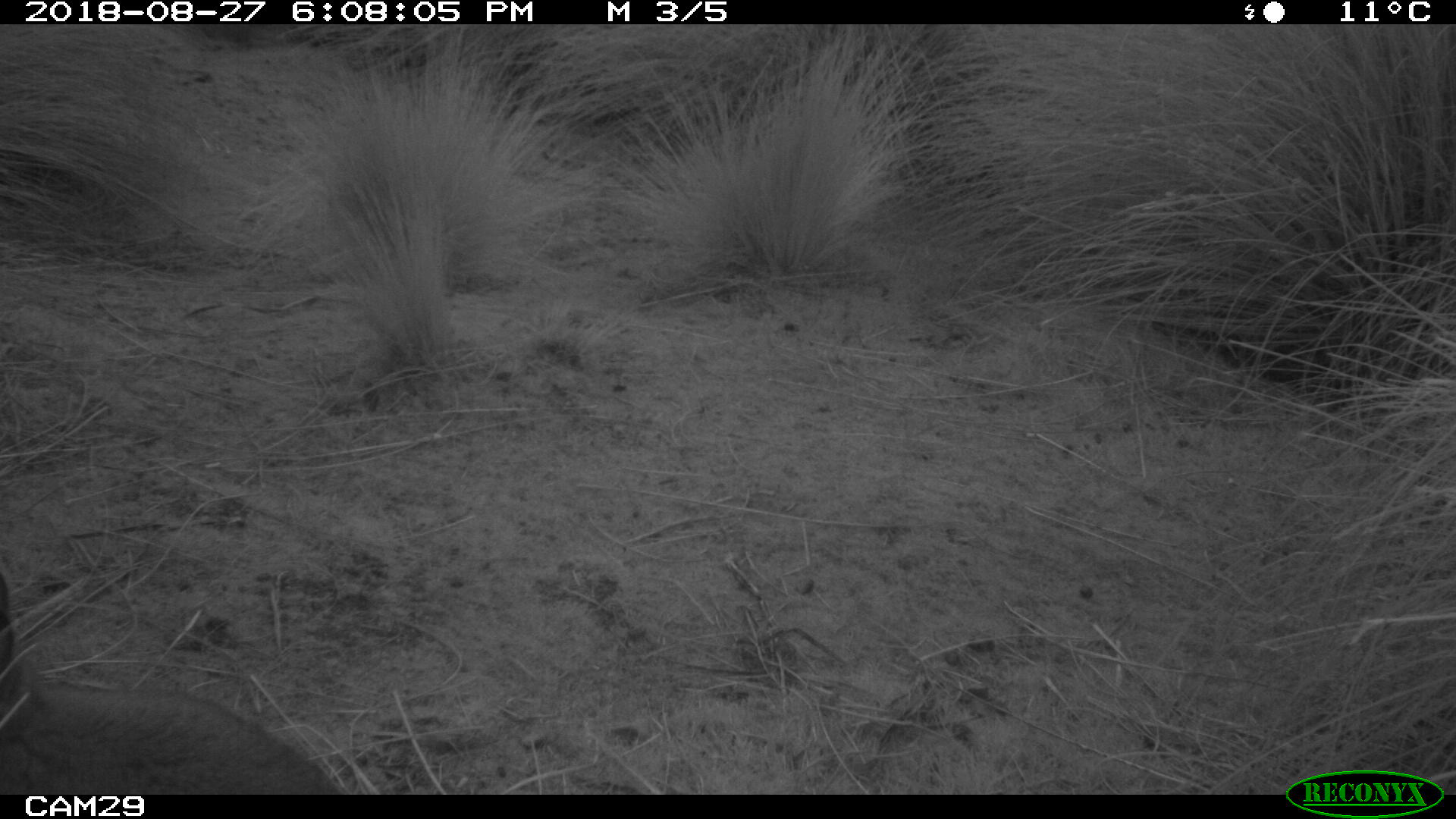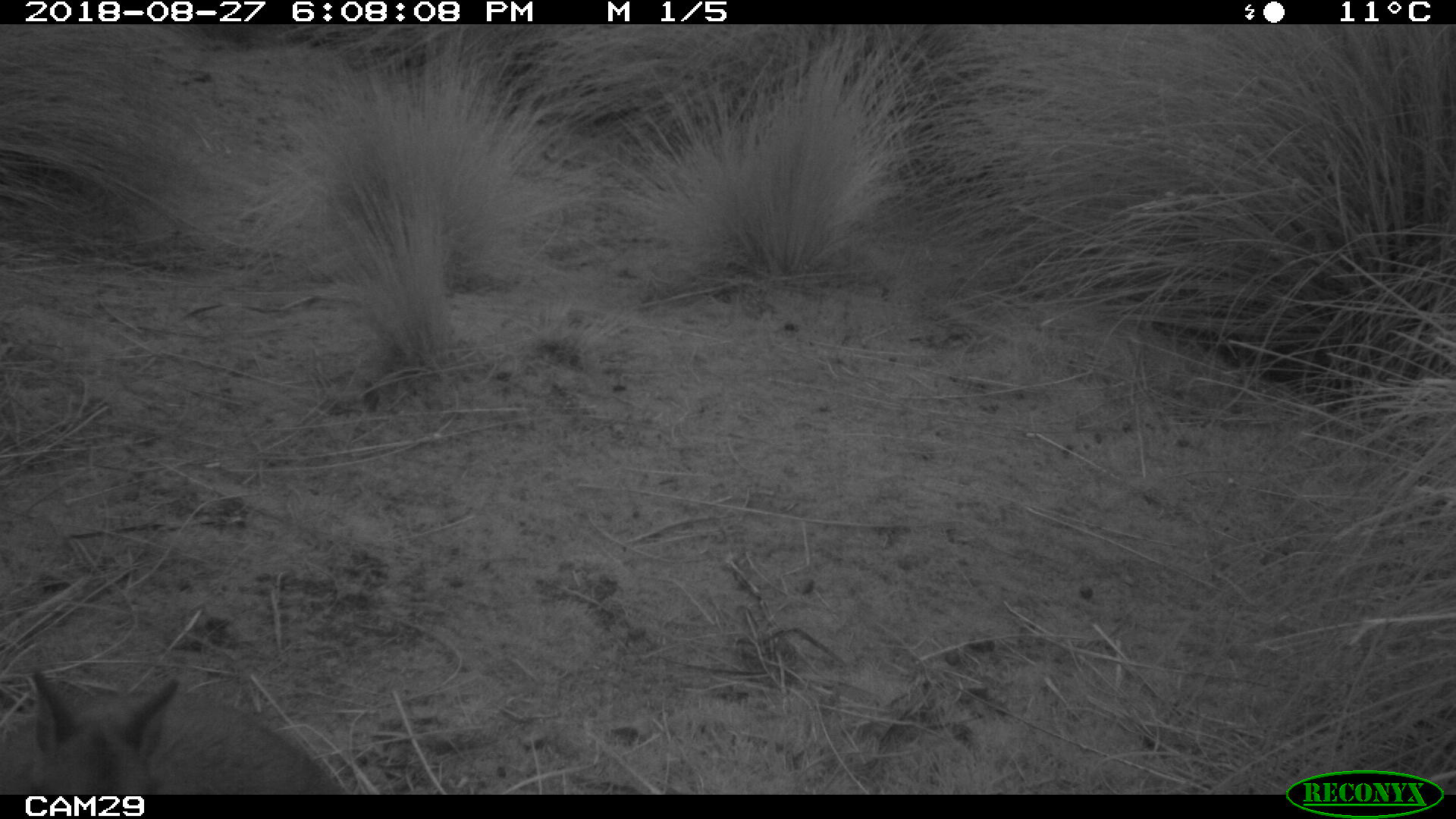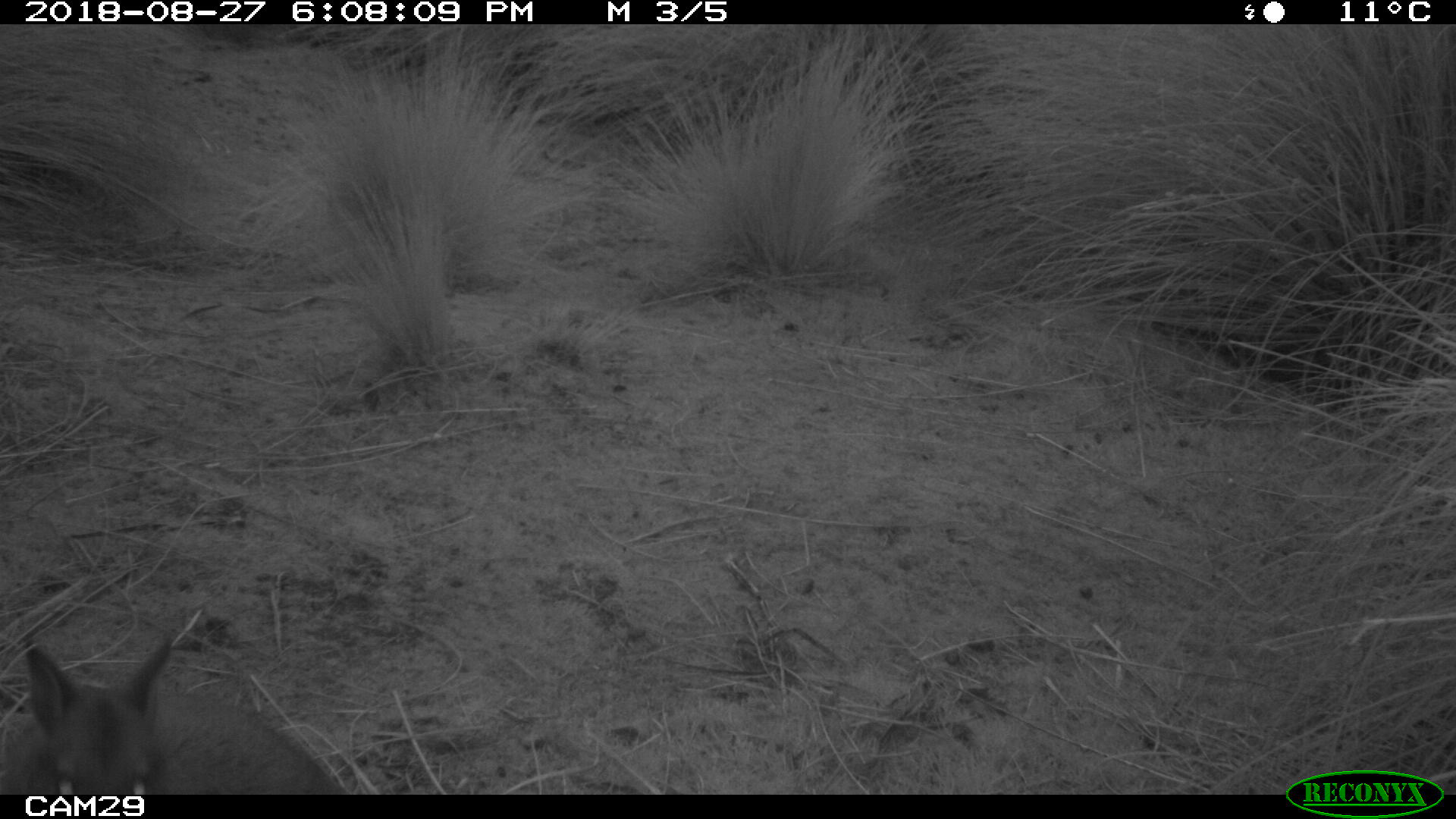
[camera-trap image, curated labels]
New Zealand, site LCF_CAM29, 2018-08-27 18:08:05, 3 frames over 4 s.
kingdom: Animalia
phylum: Chordata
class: Mammalia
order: Diprotodontia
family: Macropodidae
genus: Notamacropus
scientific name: Notamacropus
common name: wallaby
Wallaby (Notamacropus).